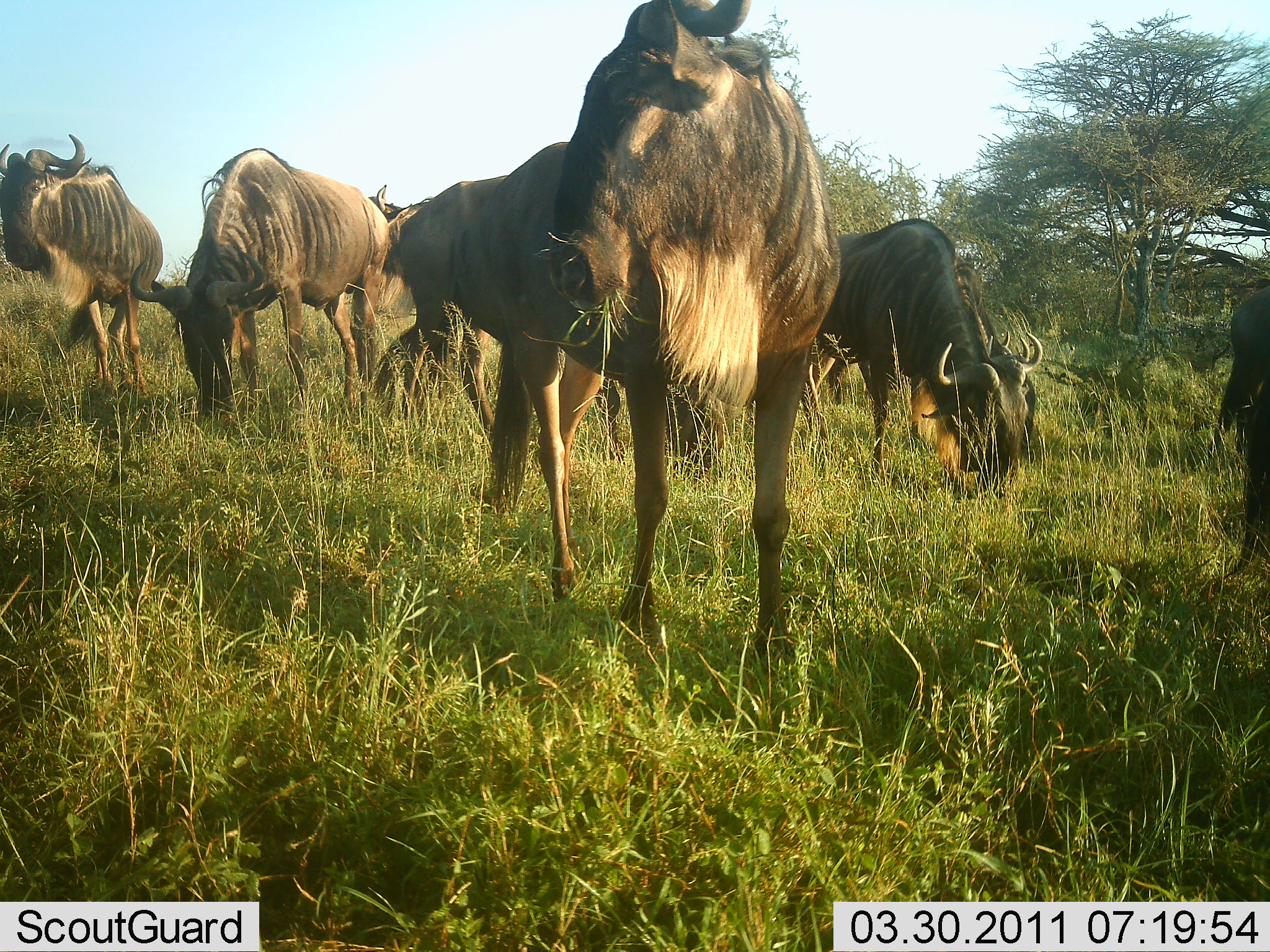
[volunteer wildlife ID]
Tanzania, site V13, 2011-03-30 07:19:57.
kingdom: Animalia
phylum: Chordata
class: Mammalia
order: Artiodactyla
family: Bovidae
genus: Connochaetes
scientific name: Connochaetes taurinus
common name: blue wildebeest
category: wildebeest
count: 7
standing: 58%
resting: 0%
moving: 0%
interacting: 0%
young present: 0%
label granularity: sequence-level